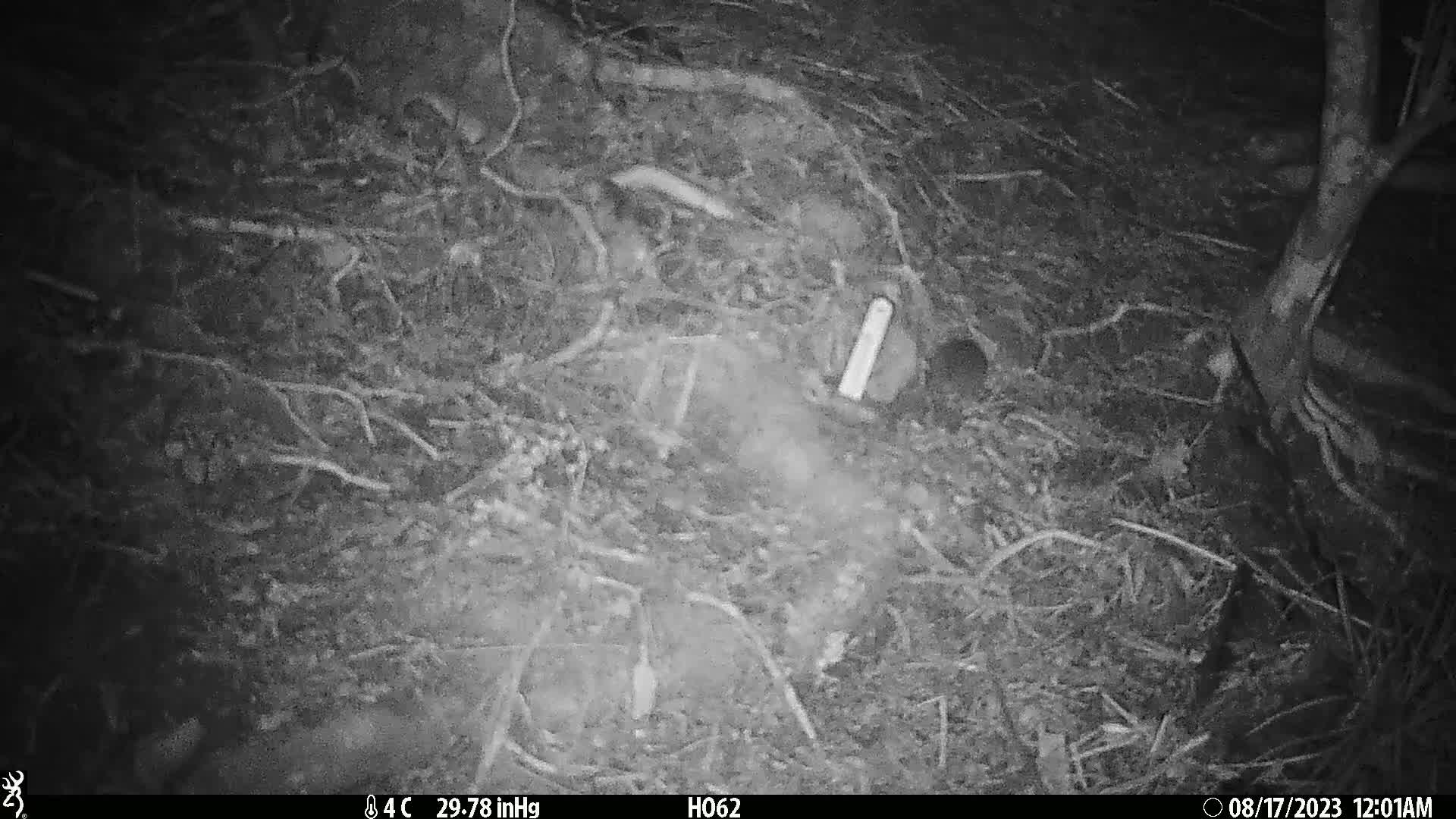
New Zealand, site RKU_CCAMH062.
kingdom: Animalia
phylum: Chordata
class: Mammalia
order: Rodentia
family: Muridae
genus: Rattus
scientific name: Rattus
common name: rat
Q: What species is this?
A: Rat (Rattus).